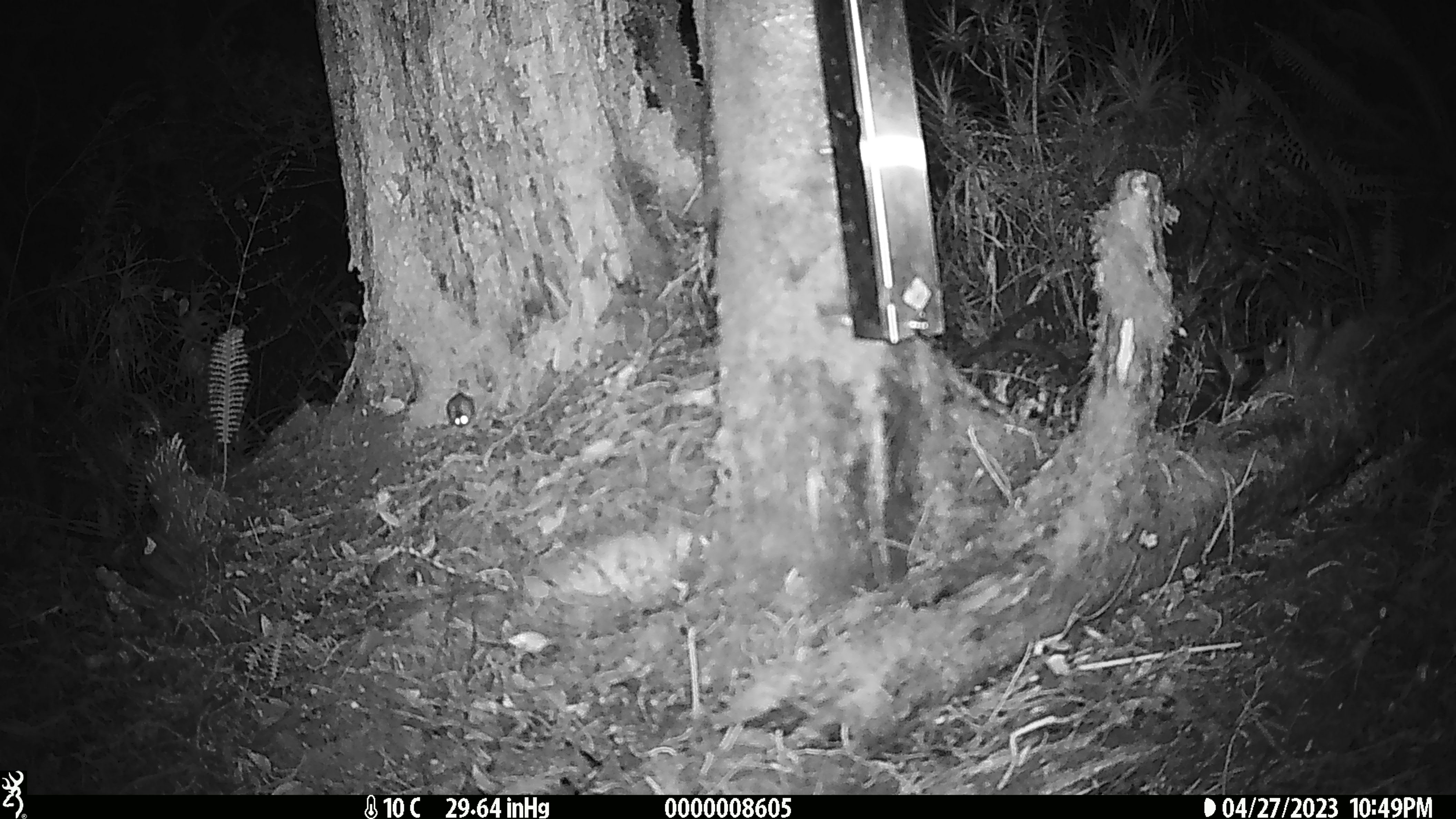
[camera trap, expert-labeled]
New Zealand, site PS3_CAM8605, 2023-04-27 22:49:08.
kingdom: Animalia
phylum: Chordata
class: Mammalia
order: Rodentia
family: Muridae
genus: Mus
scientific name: Mus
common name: mouse